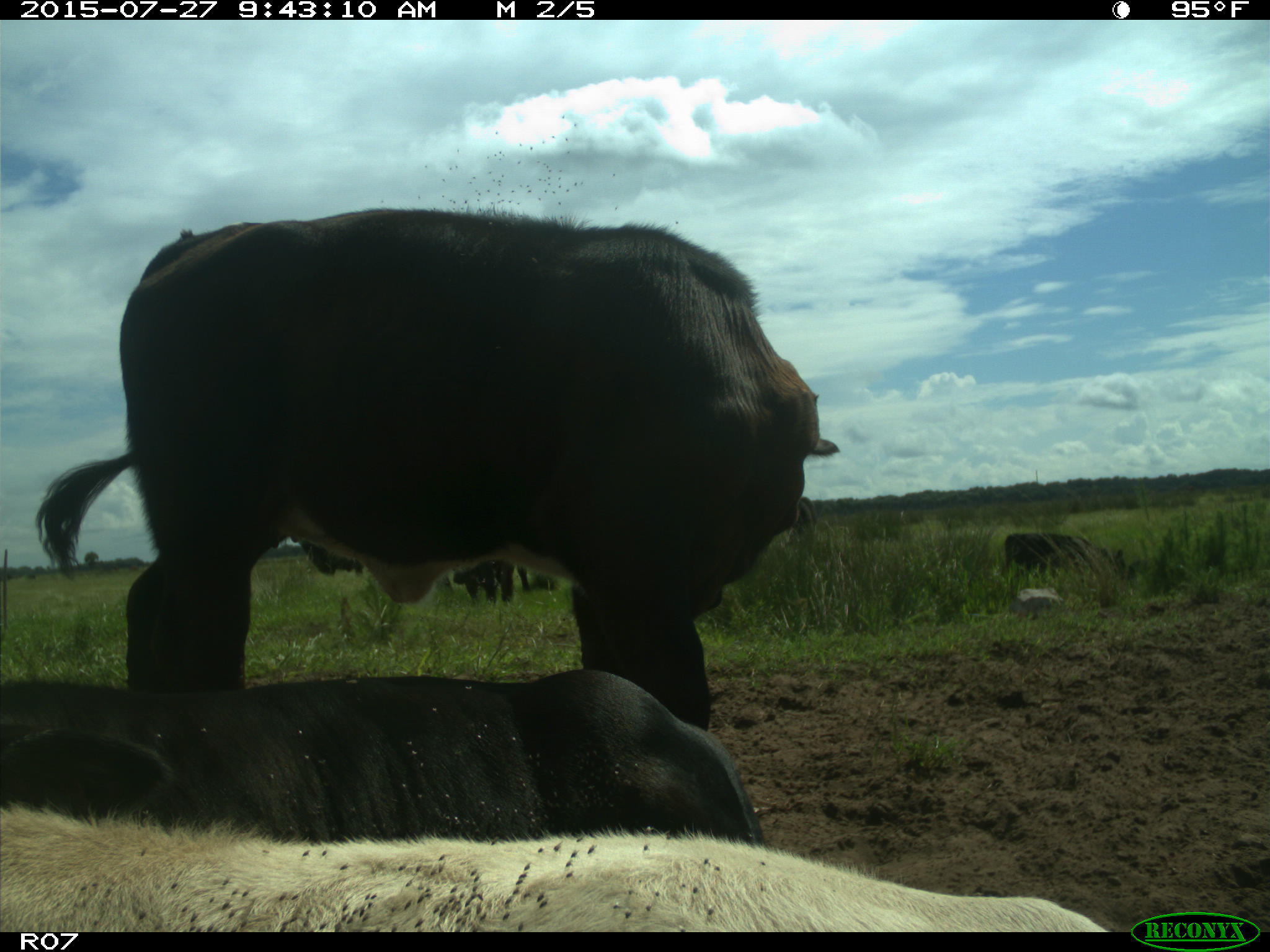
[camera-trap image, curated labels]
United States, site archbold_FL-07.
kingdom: Animalia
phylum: Chordata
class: Mammalia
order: Artiodactyla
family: Bovidae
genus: Bos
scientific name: Bos taurus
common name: domestic cow